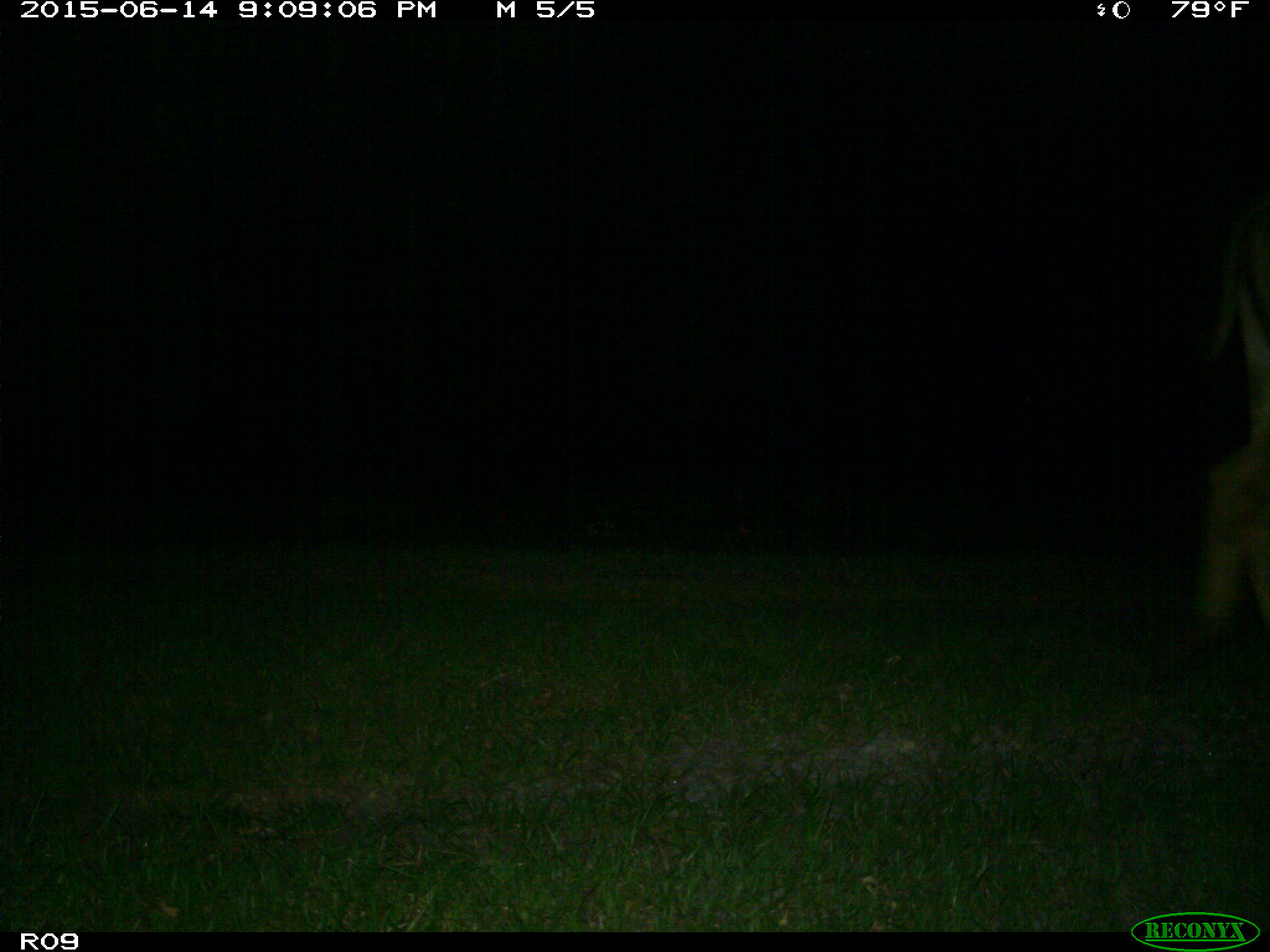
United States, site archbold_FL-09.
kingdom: Animalia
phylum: Chordata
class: Mammalia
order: Artiodactyla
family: Bovidae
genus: Bos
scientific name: Bos taurus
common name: domestic cow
Bos taurus (domestic cow).